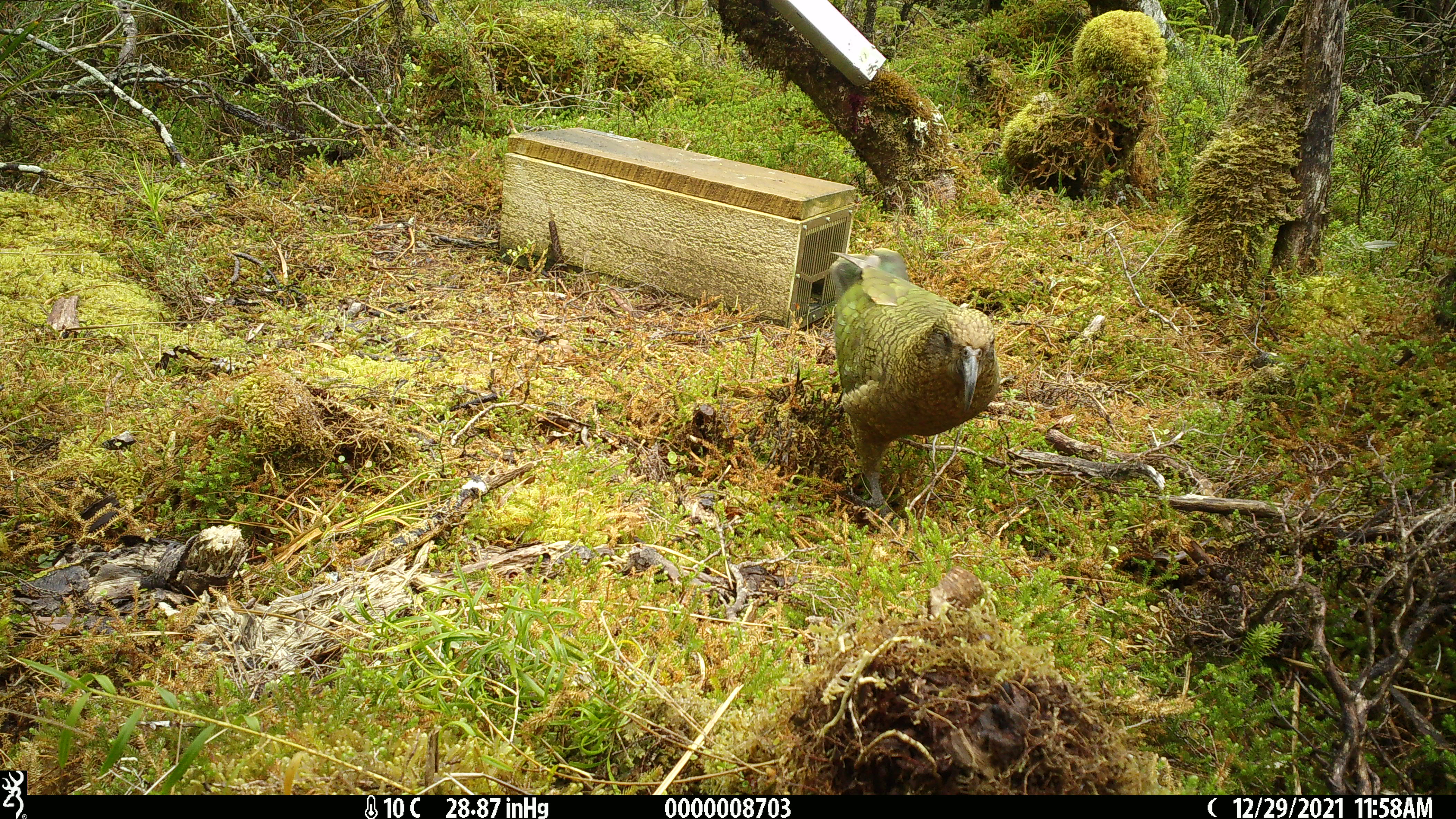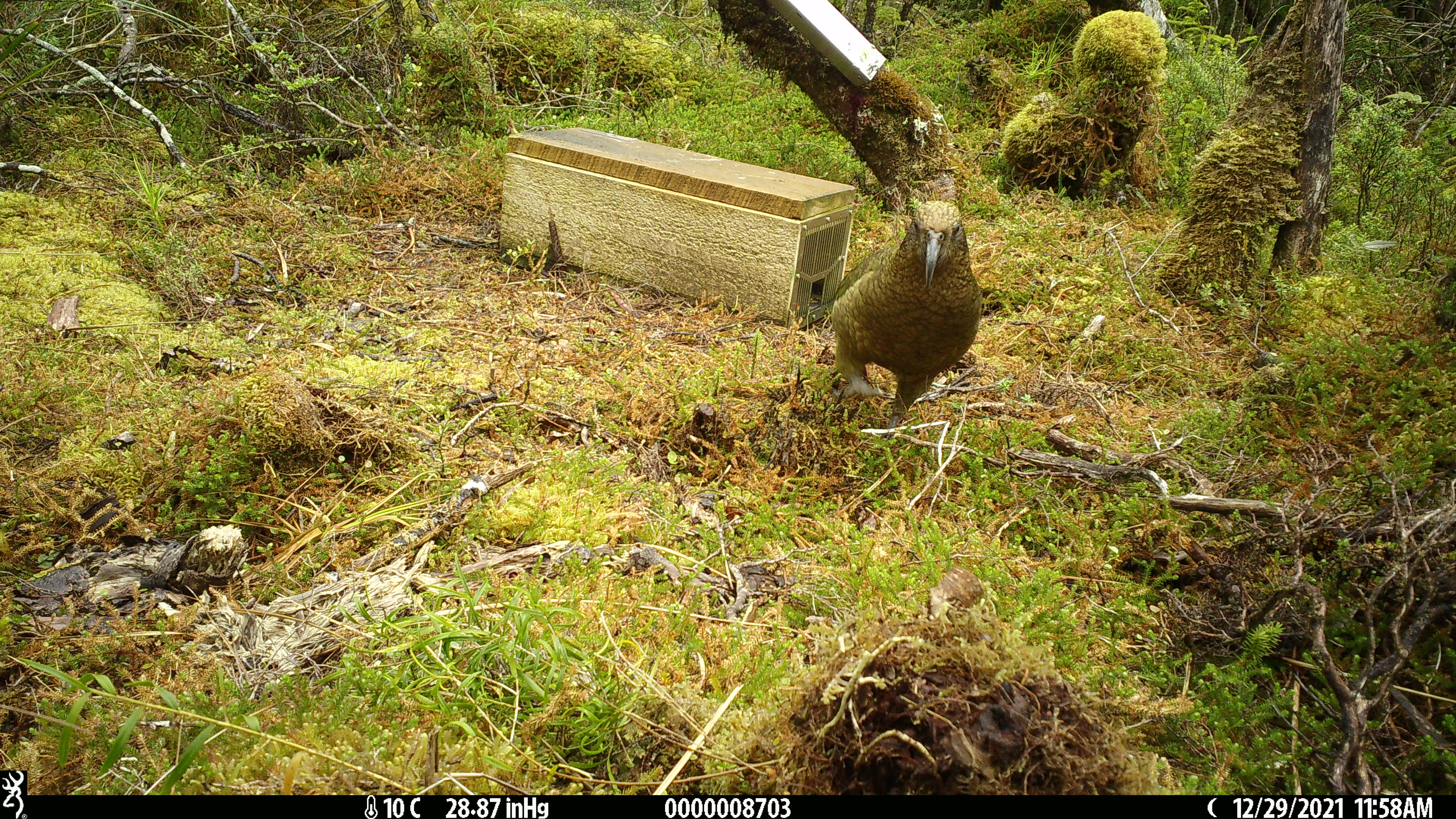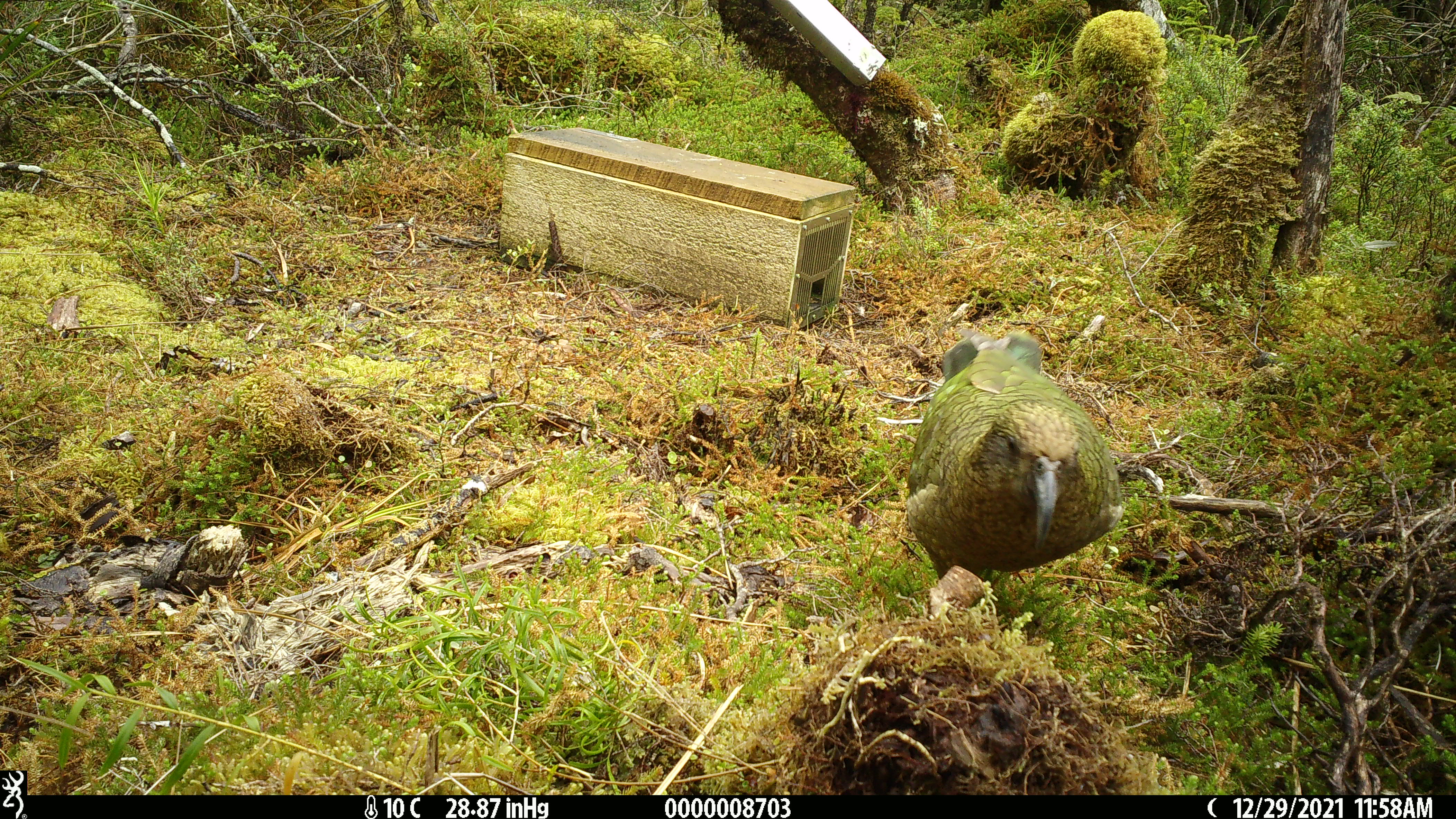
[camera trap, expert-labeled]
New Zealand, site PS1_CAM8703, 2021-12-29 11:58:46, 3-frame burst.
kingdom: Animalia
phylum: Chordata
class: Aves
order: Psittaciformes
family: Strigopidae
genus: Nestor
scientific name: Nestor notabilis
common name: kea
Kea (Nestor notabilis).